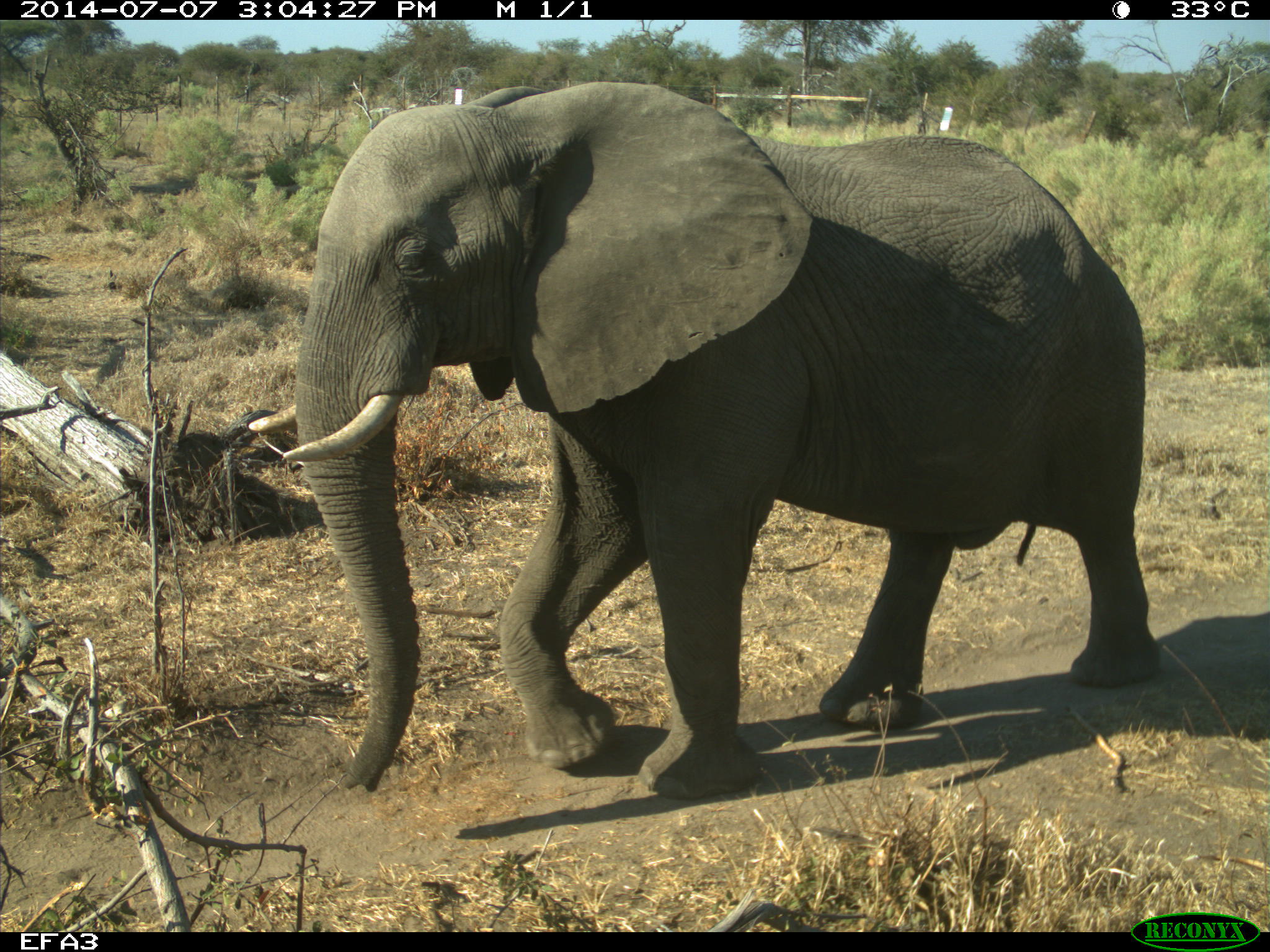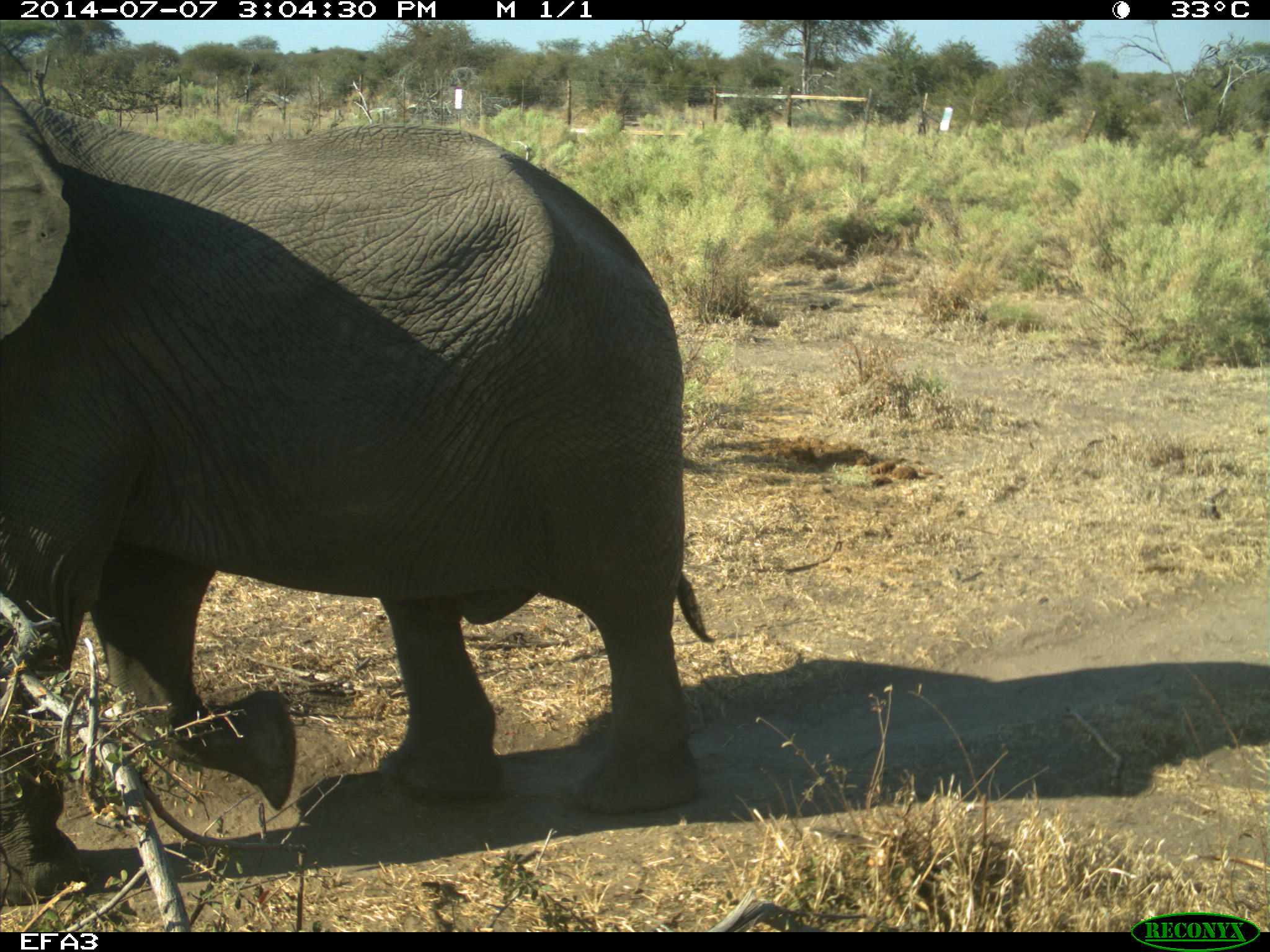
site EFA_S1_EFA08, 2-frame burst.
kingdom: Animalia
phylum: Chordata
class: Mammalia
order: Proboscidea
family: Elephantidae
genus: Loxodonta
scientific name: Loxodonta africana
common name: african bush elephant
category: elephant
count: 1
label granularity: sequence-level